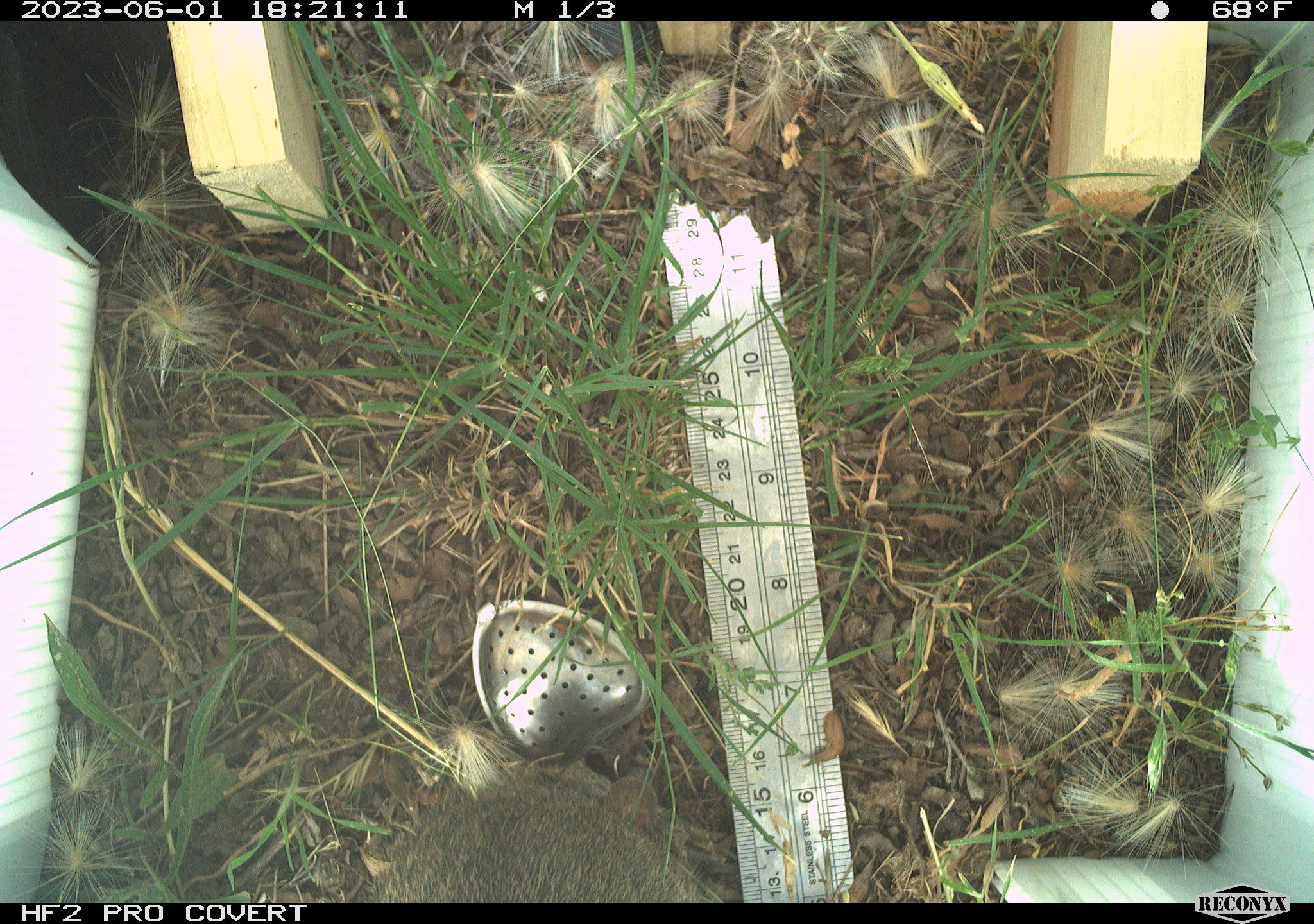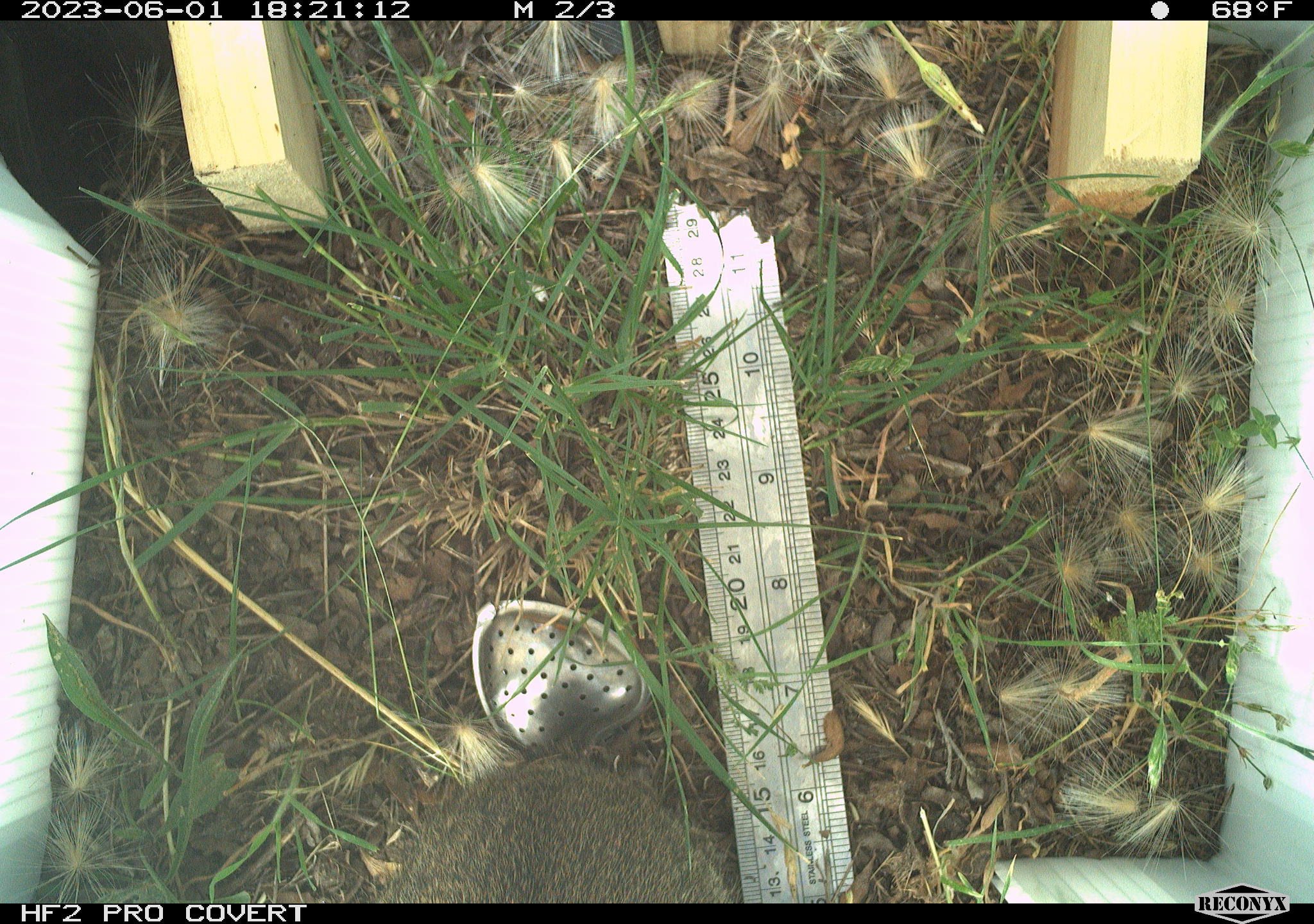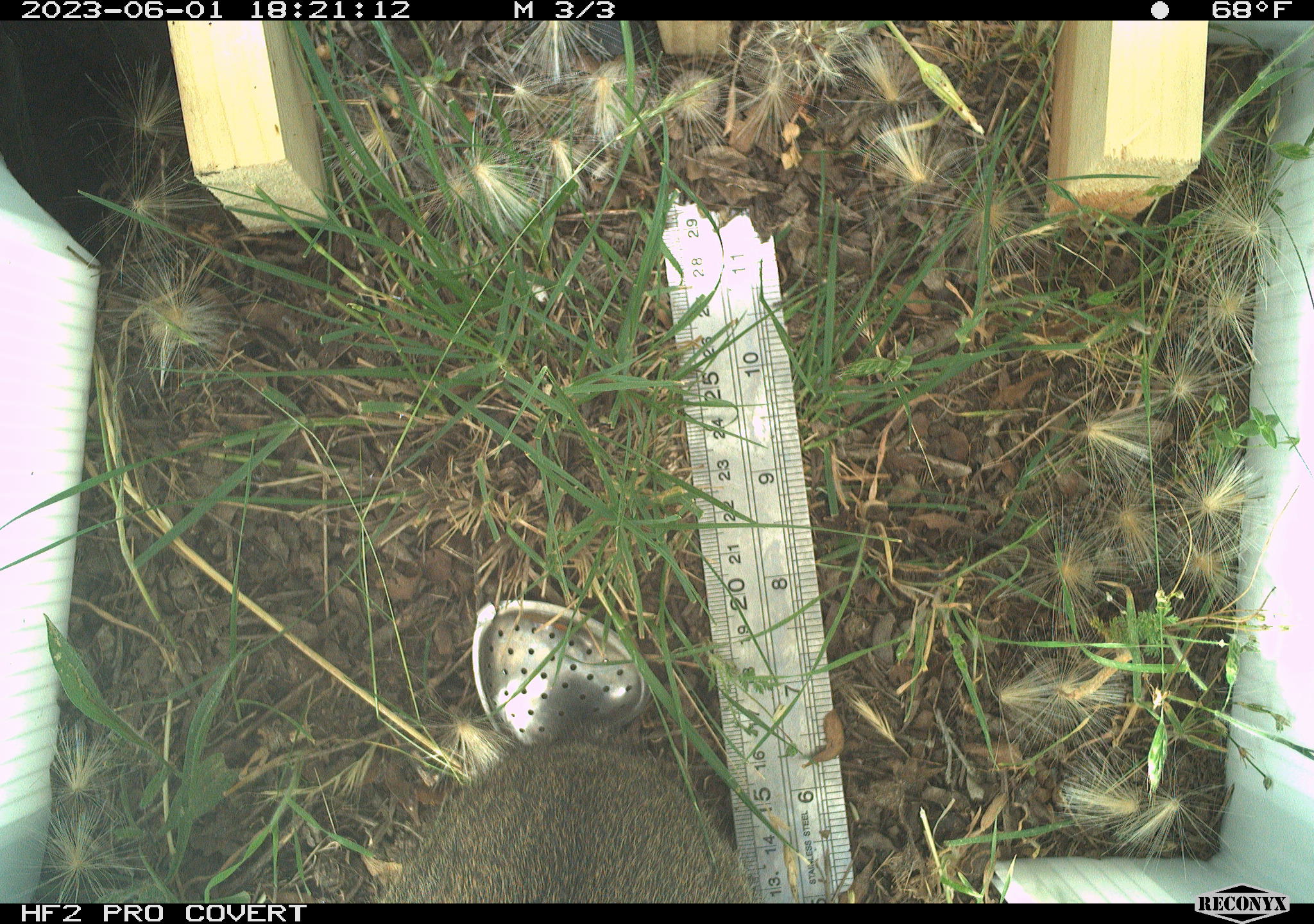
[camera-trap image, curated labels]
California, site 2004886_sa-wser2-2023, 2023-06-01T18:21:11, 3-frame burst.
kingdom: Animalia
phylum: Chordata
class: Mammalia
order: Lagomorpha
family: Leporidae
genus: Sylvilagus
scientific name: Sylvilagus bachmani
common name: brush rabbit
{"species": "brush rabbit (Sylvilagus bachmani)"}